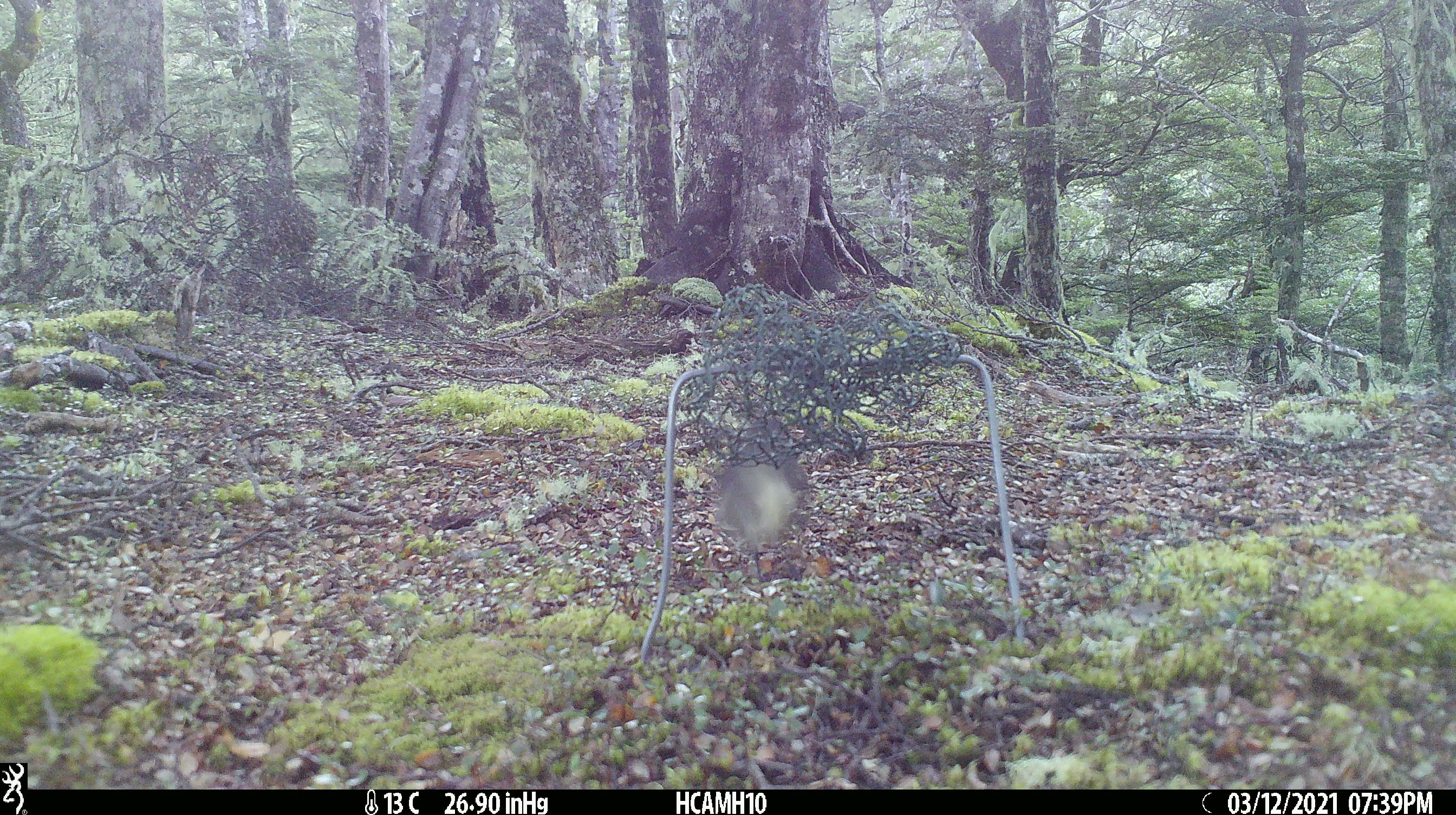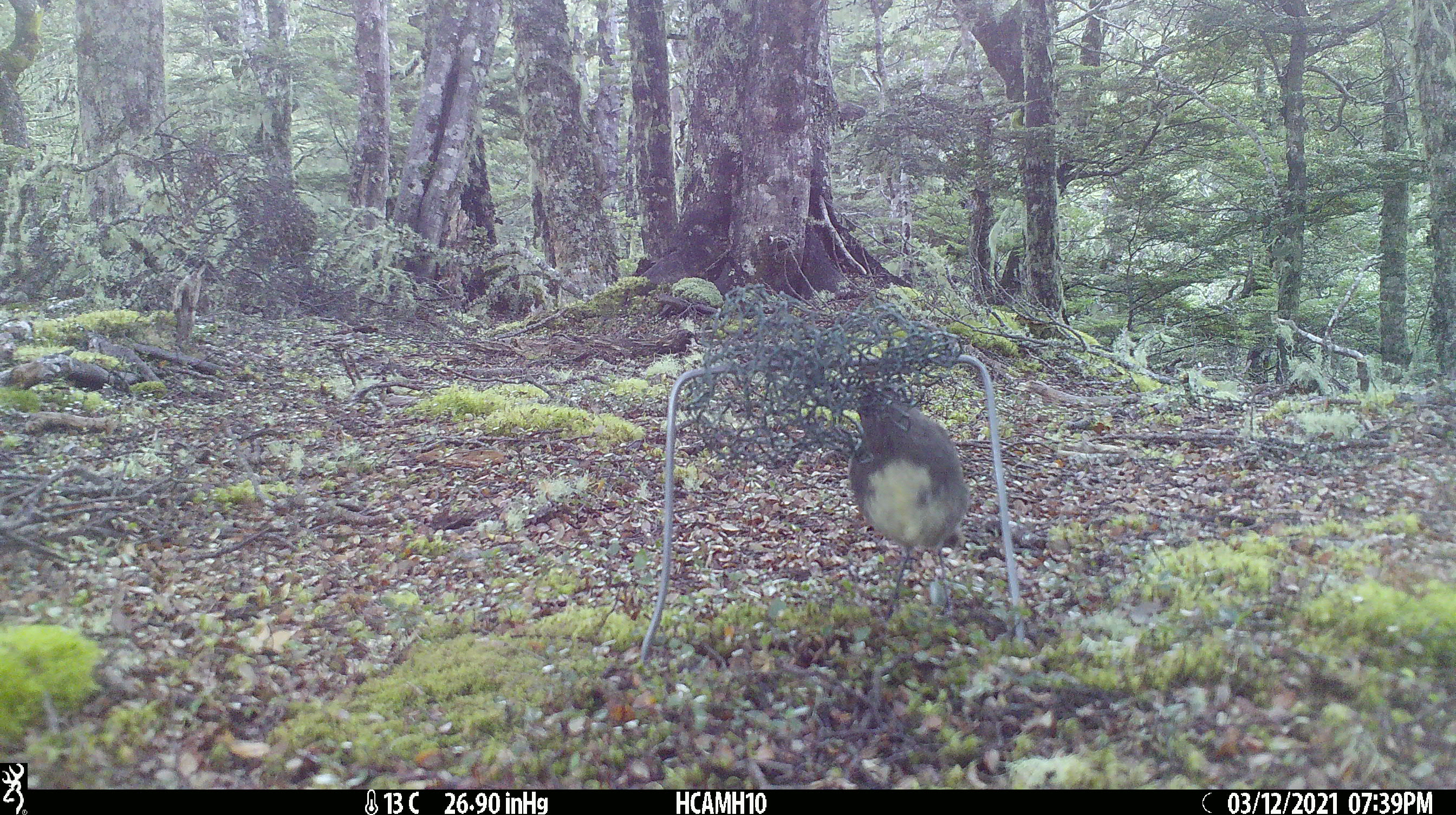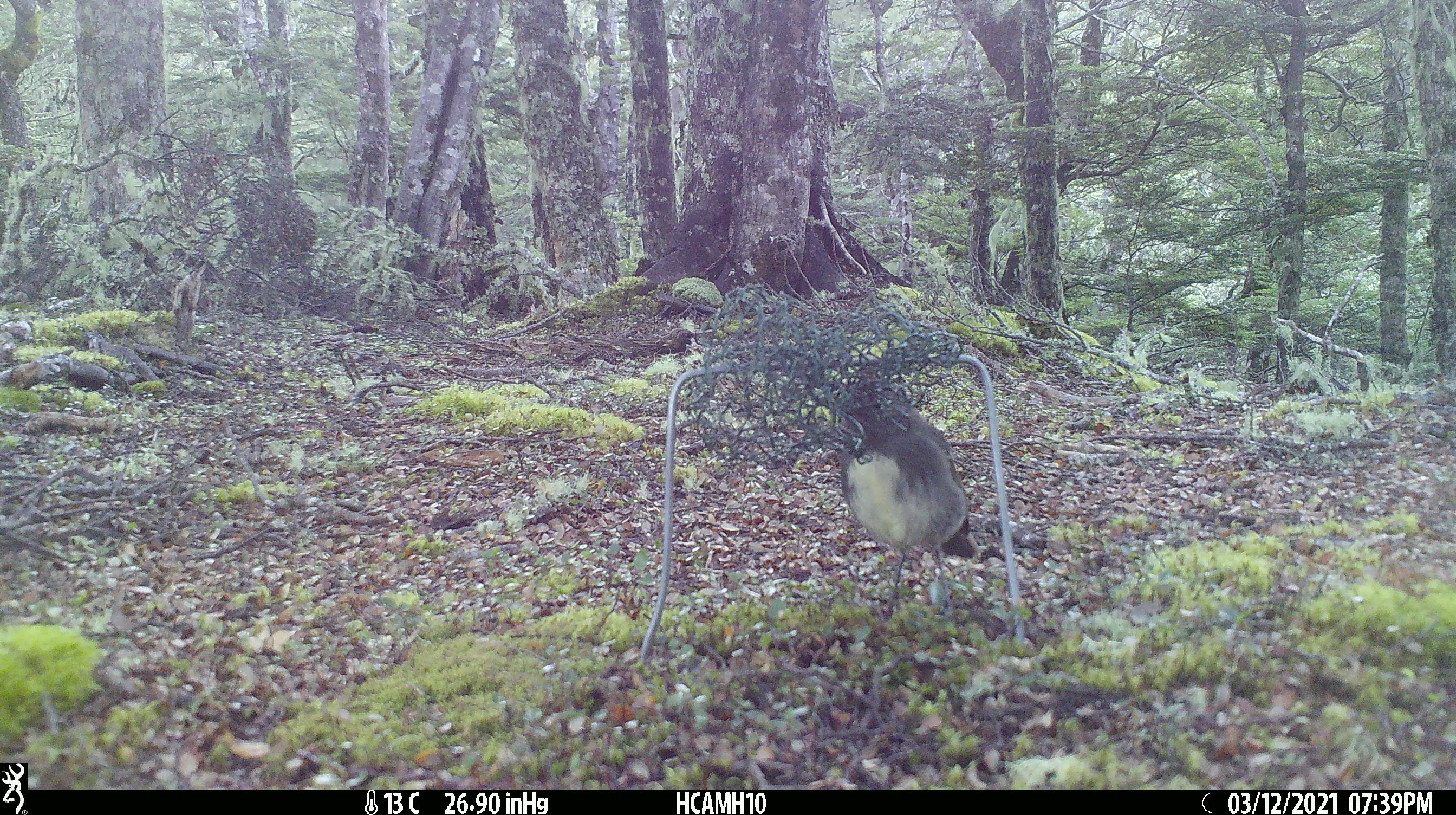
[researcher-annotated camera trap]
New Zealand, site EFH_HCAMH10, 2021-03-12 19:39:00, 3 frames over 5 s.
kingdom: Animalia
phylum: Chordata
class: Aves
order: Passeriformes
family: Petroicidae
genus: Petroica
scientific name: Petroica australis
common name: new zealand robin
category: robin